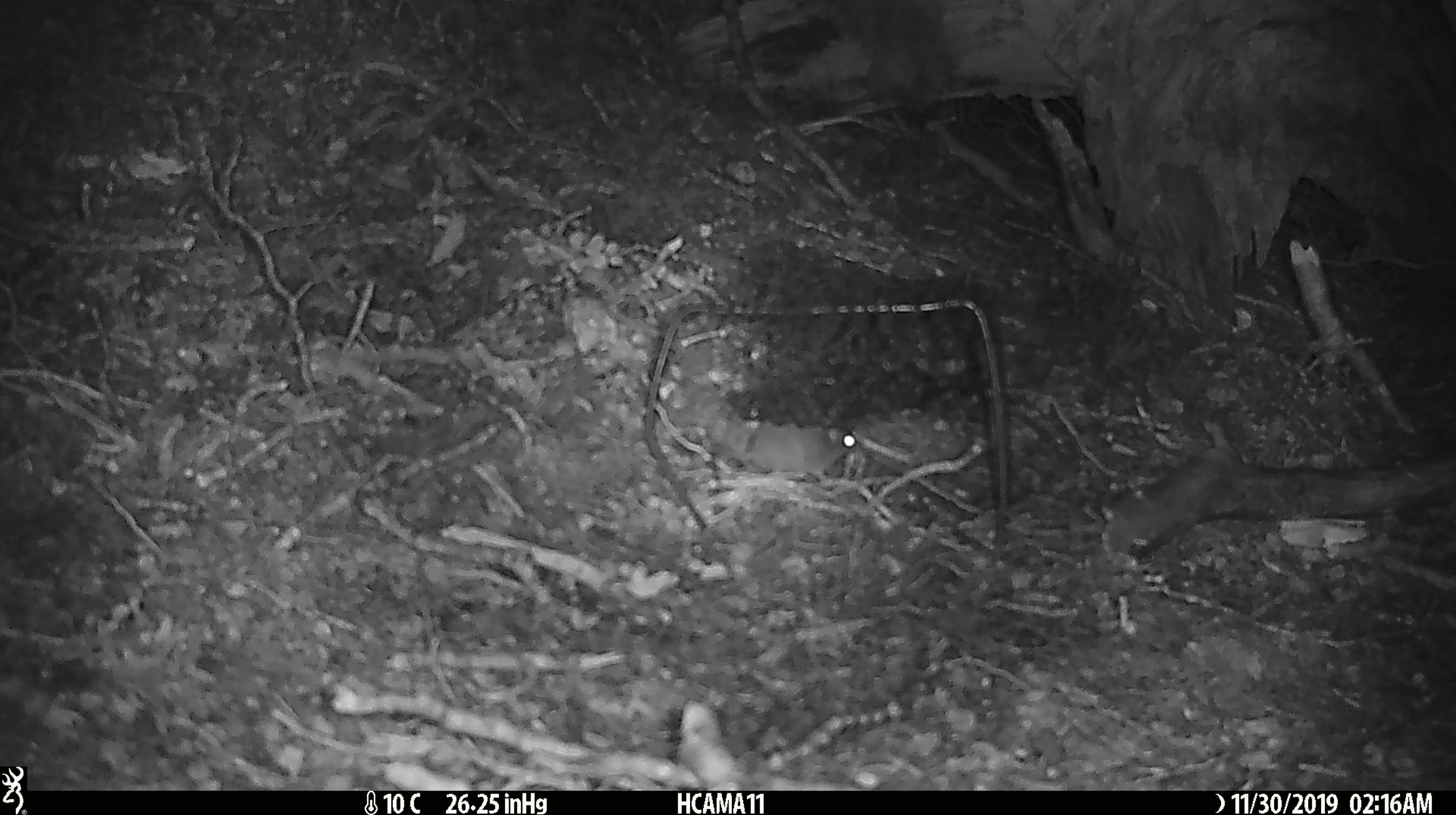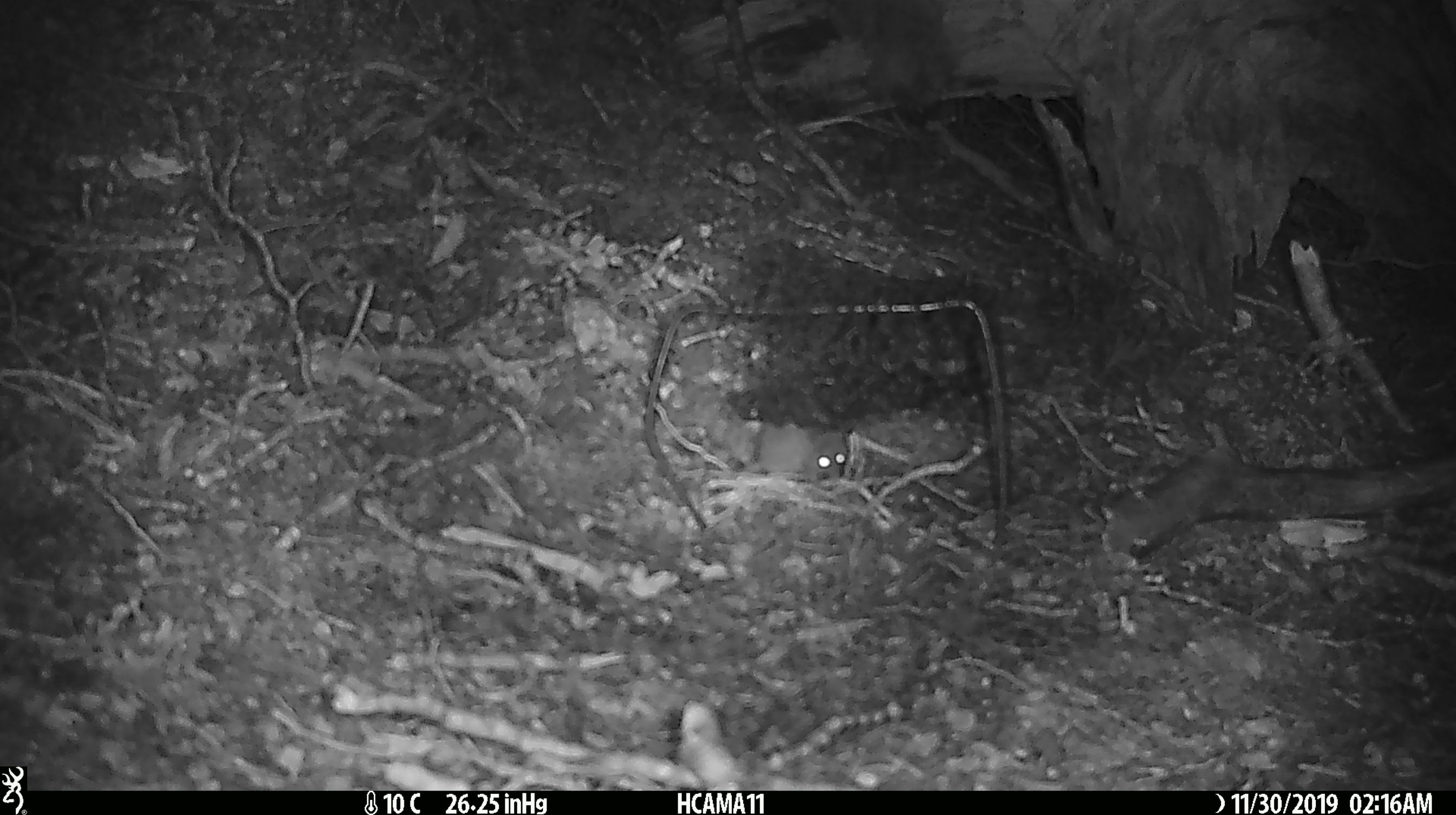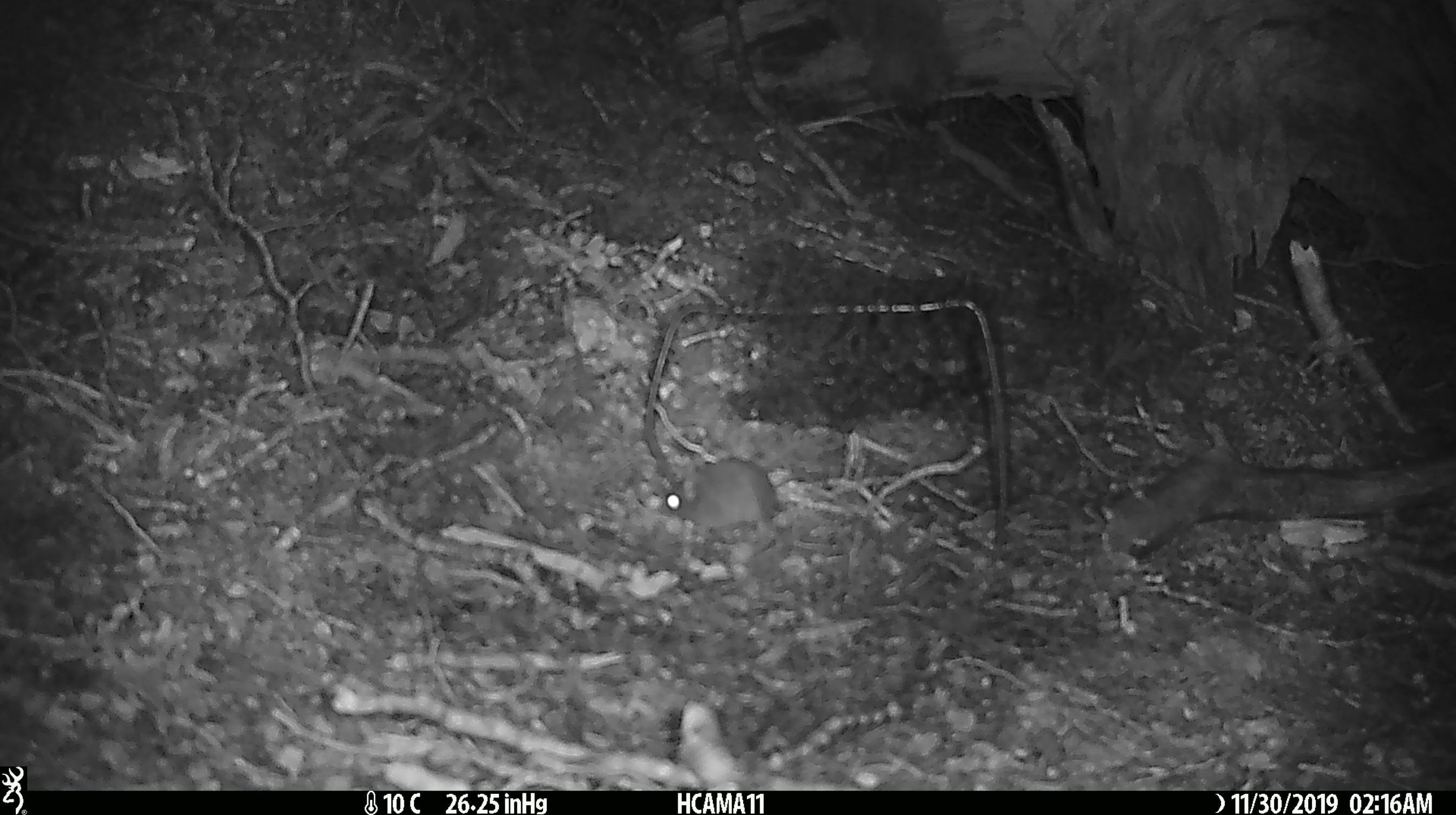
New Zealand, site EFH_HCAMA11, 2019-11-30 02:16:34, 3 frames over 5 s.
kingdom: Animalia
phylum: Chordata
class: Mammalia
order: Rodentia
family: Muridae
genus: Mus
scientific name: Mus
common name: mouse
Mouse (Mus).